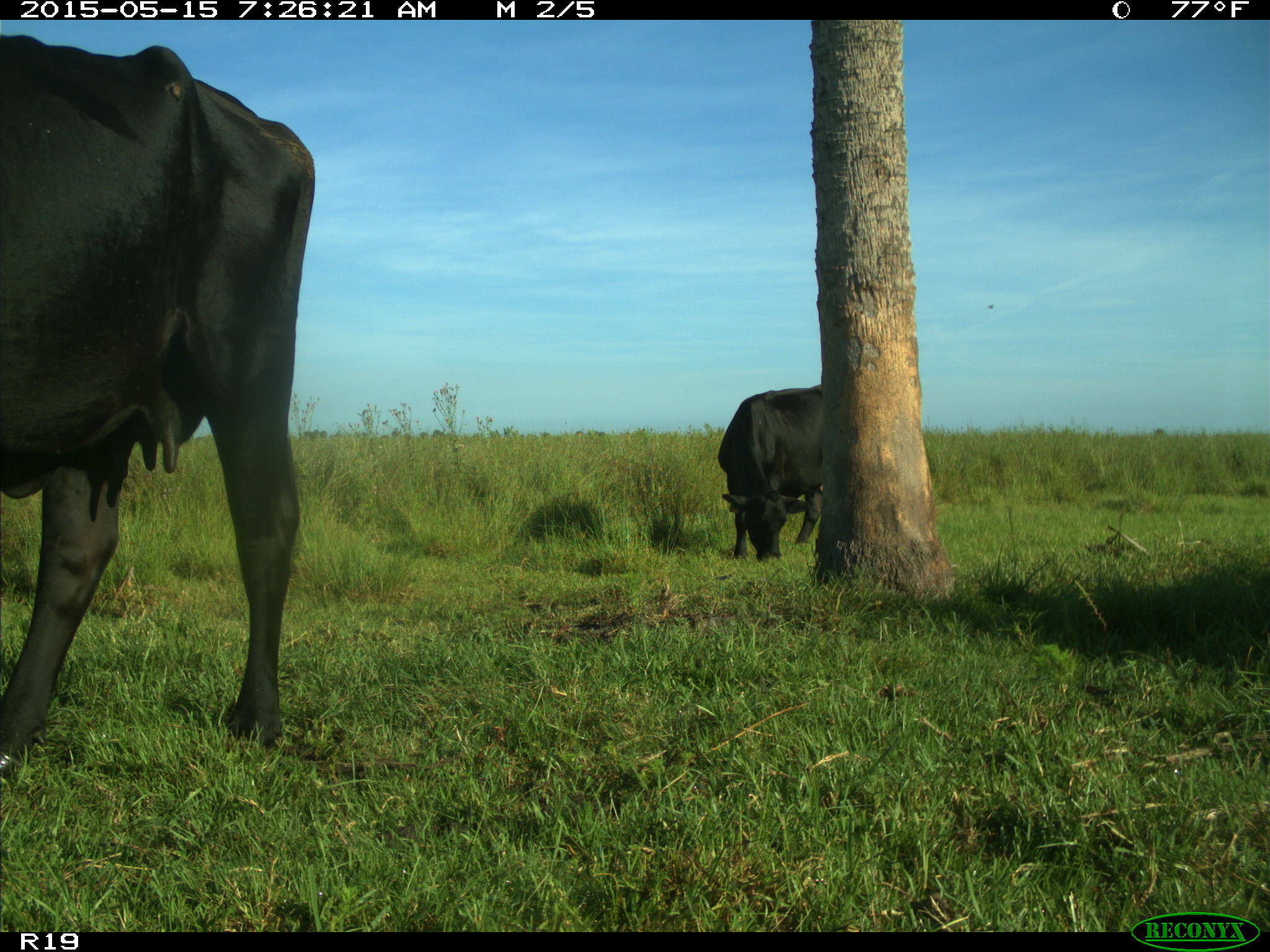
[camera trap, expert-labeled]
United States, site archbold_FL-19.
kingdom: Animalia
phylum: Chordata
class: Mammalia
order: Artiodactyla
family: Bovidae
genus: Bos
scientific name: Bos taurus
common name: domestic cow